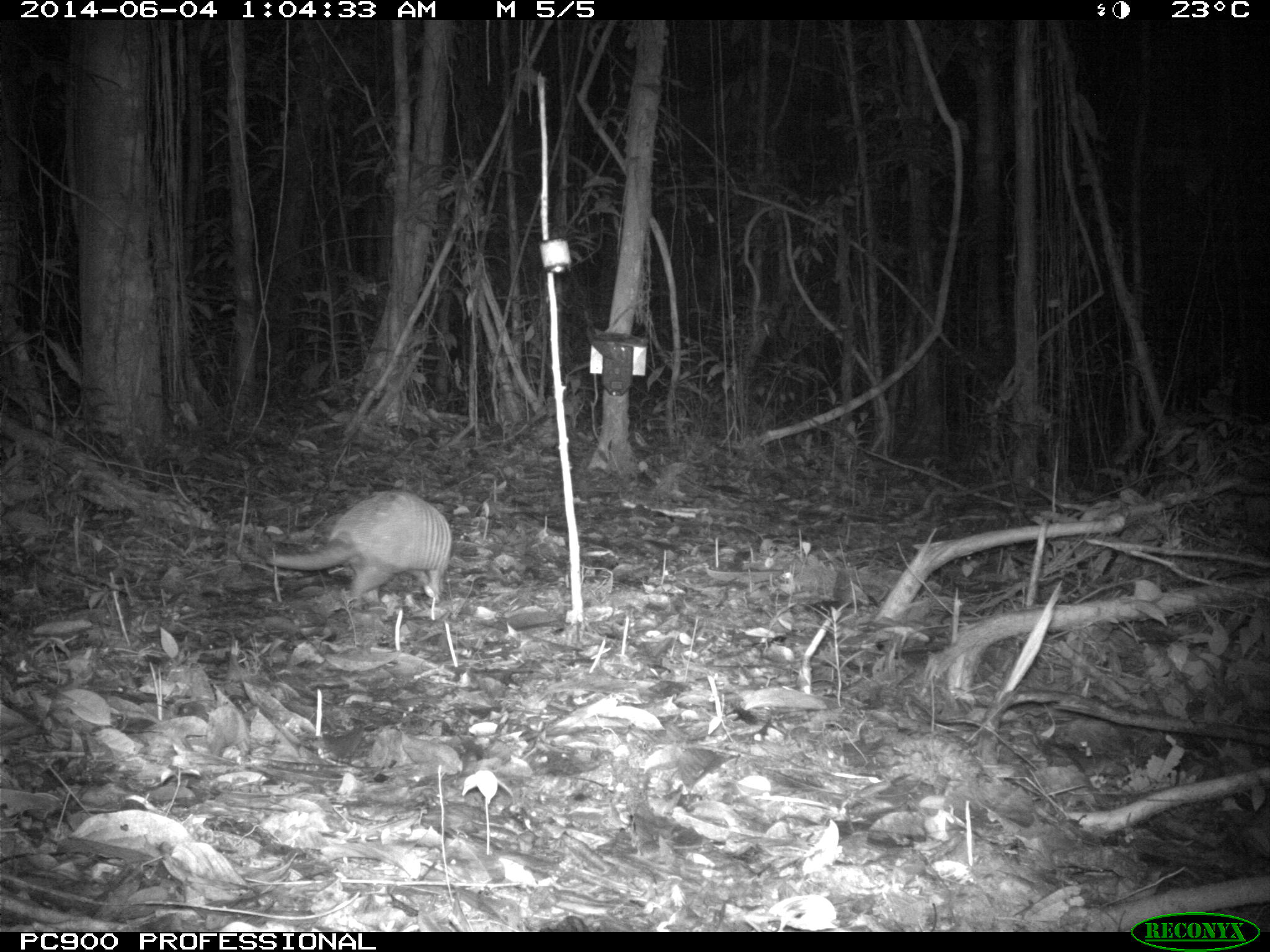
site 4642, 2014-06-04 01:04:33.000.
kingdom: Animalia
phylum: Chordata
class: Mammalia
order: Cingulata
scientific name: Cingulata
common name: armadillo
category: unknown armadillo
Unknown armadillo (armadillo) (Cingulata), count 1, age adult, sex male.